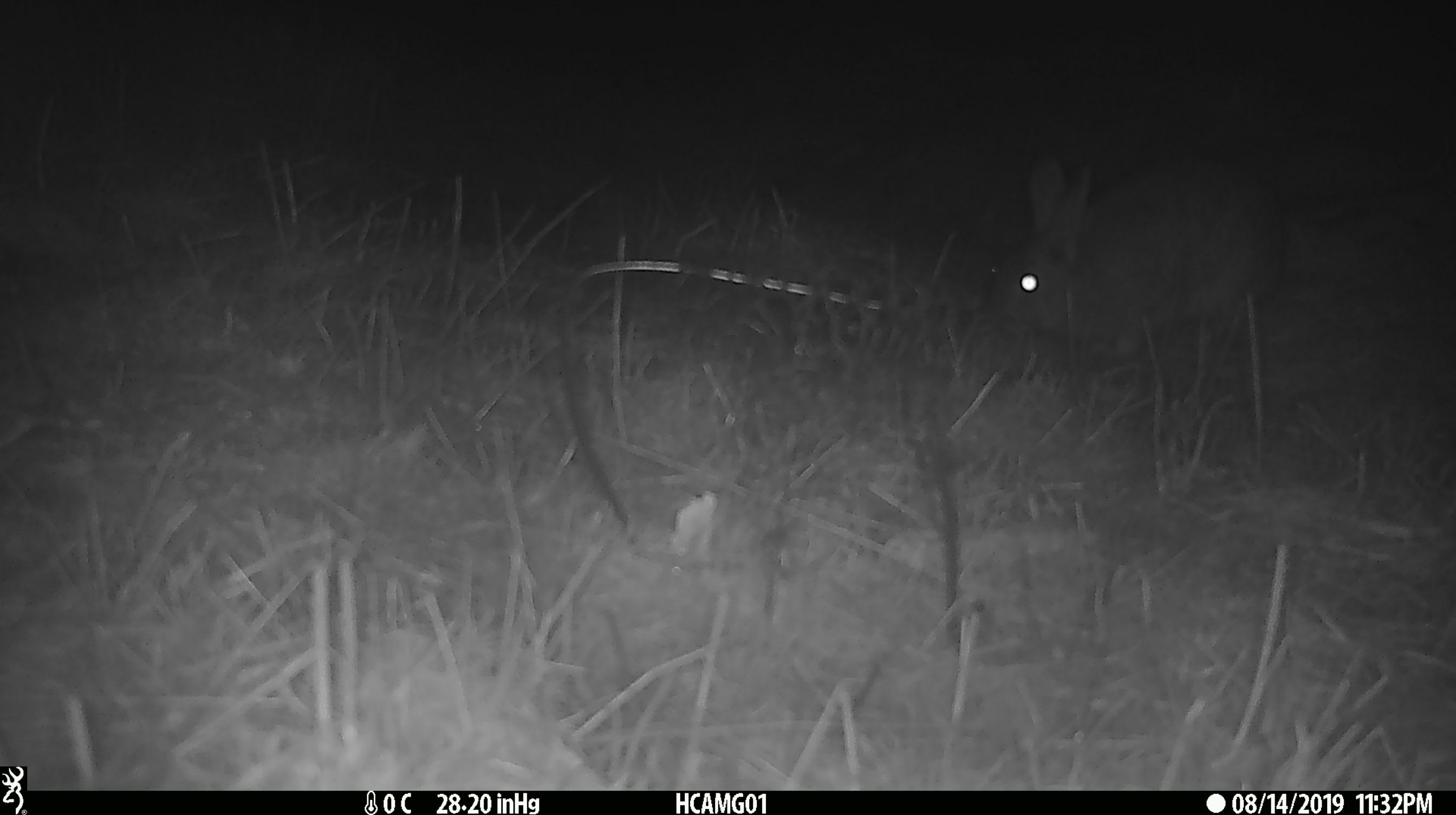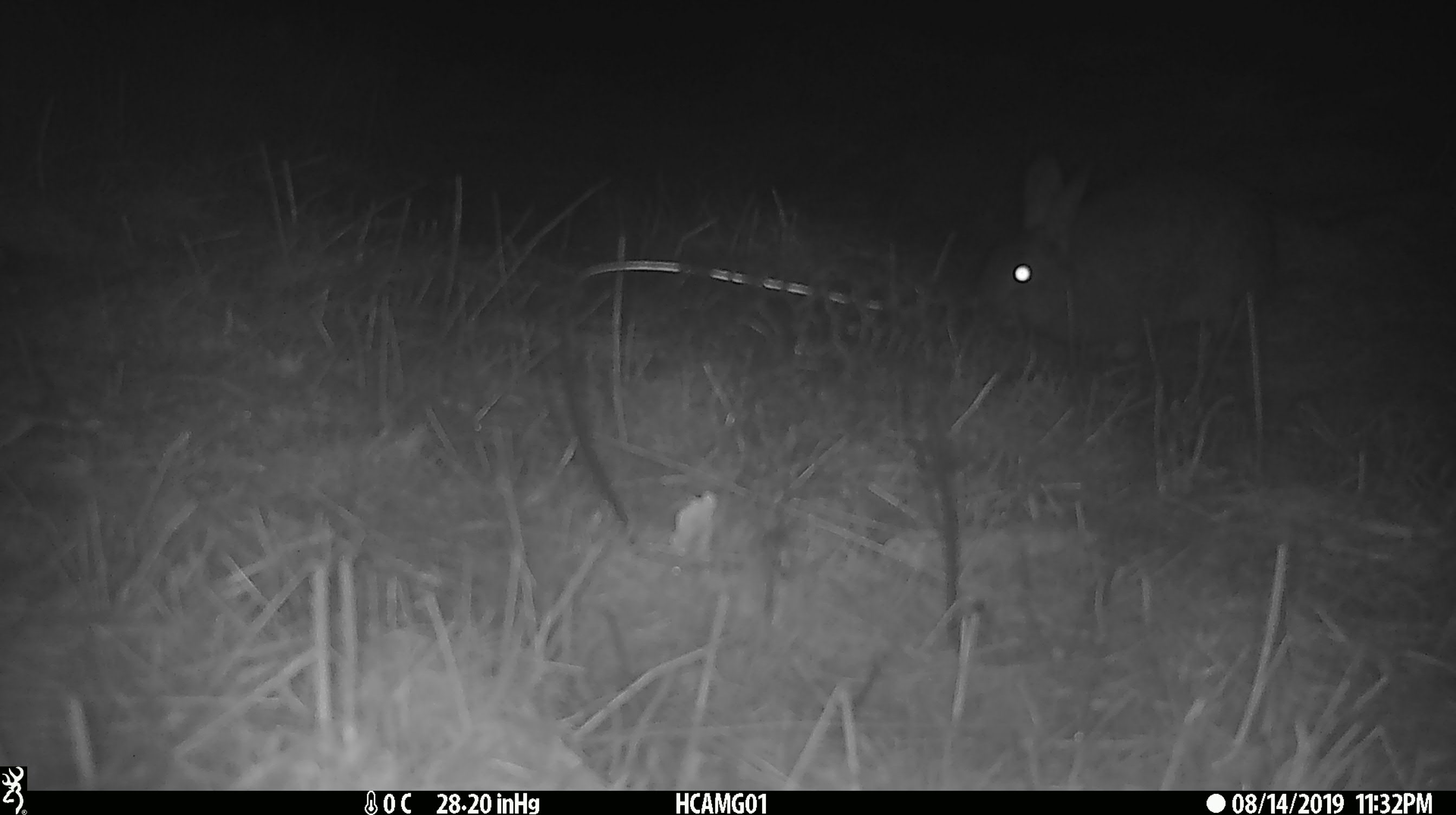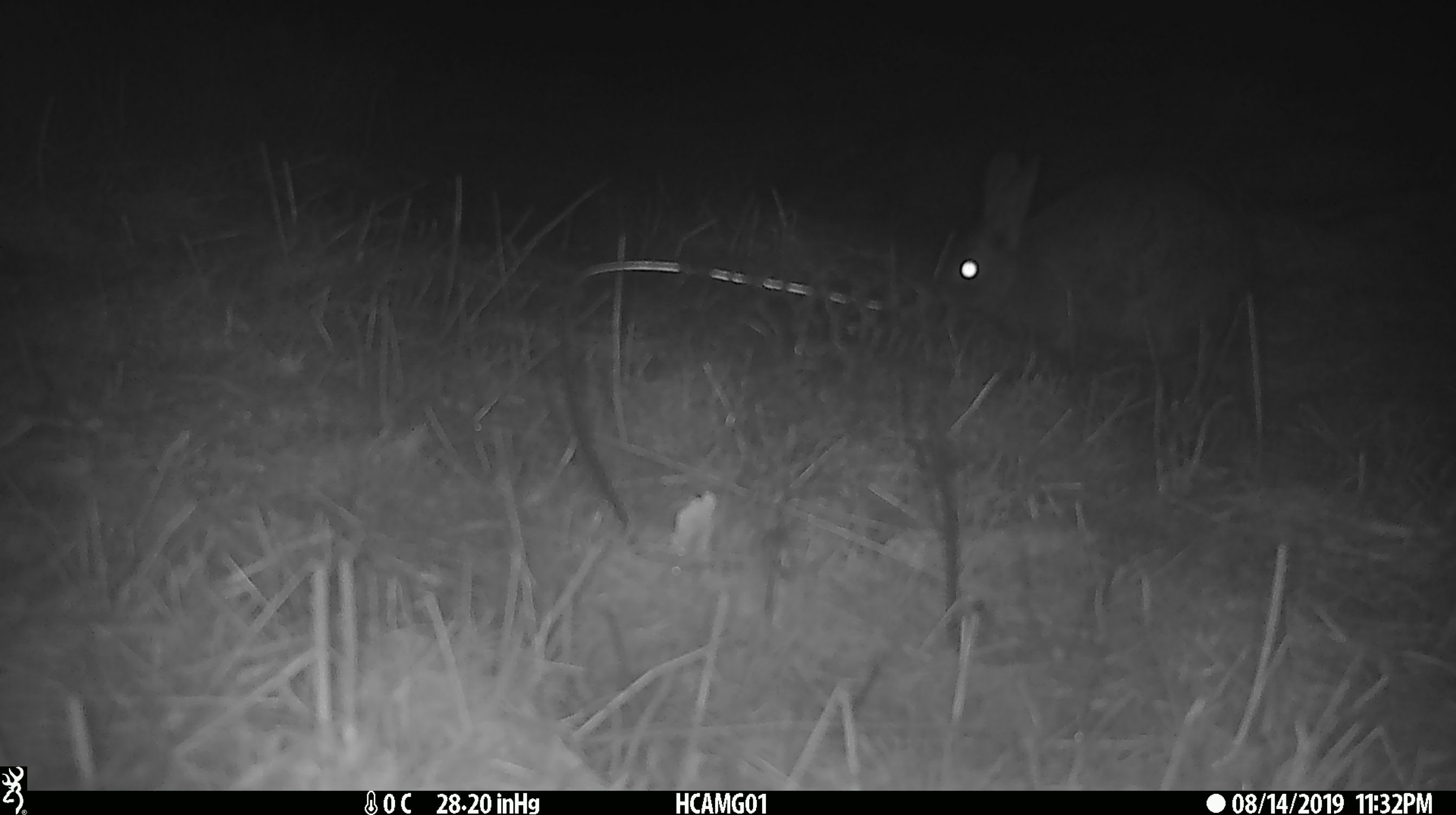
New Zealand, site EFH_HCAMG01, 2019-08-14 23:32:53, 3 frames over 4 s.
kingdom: Animalia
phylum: Chordata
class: Mammalia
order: Lagomorpha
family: Leporidae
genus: Lepus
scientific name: Lepus europaeus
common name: brown hare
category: hare